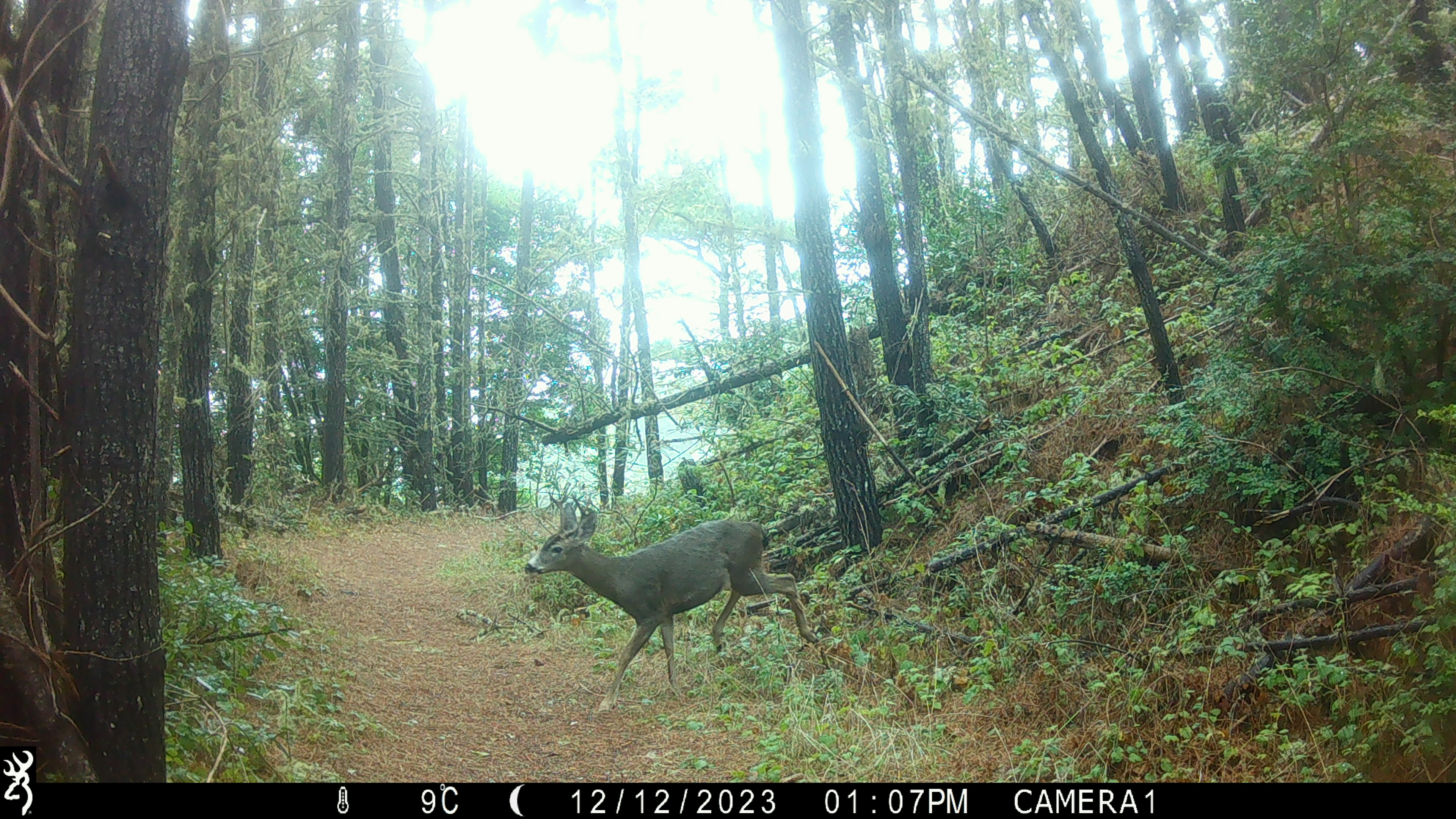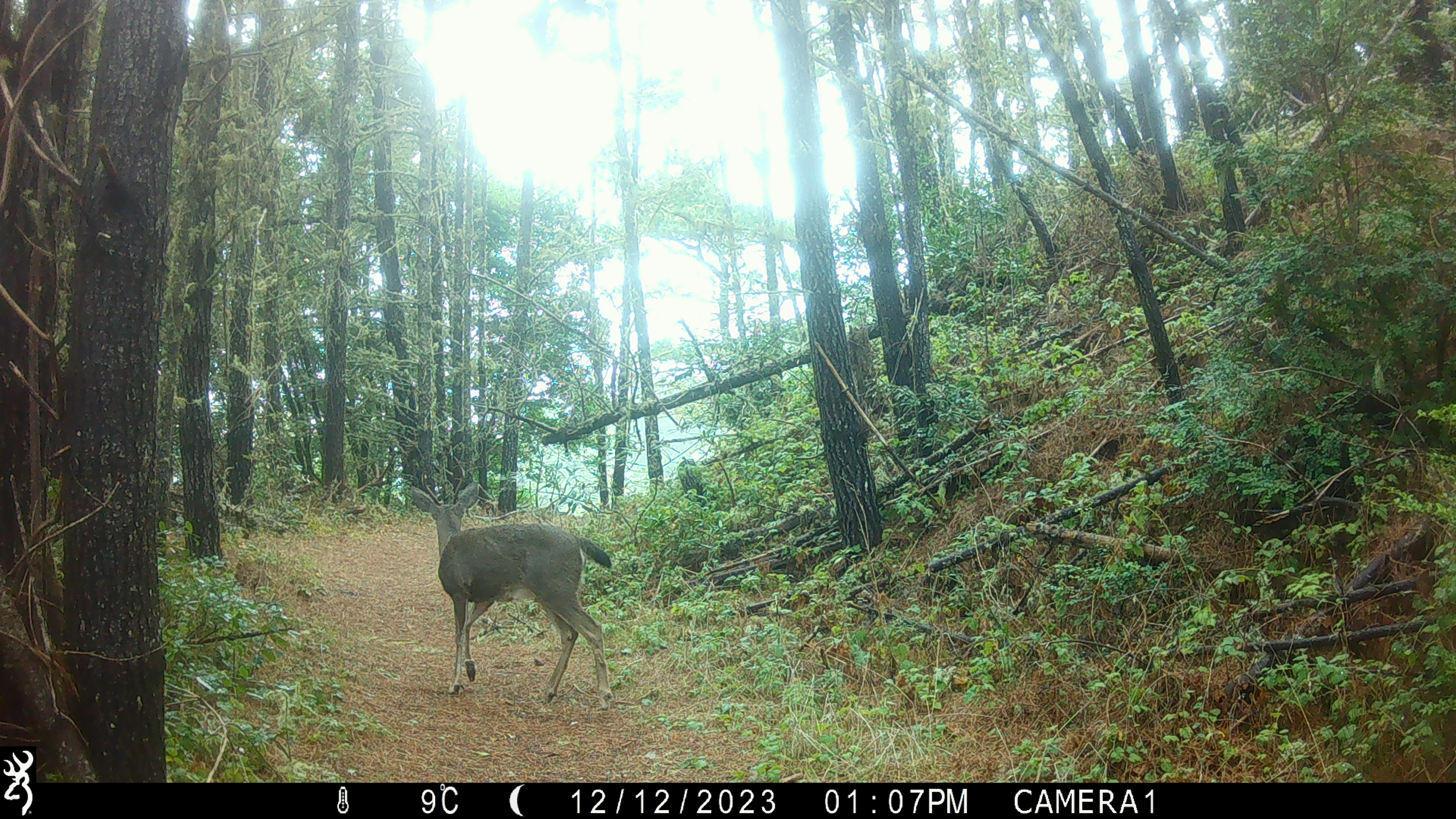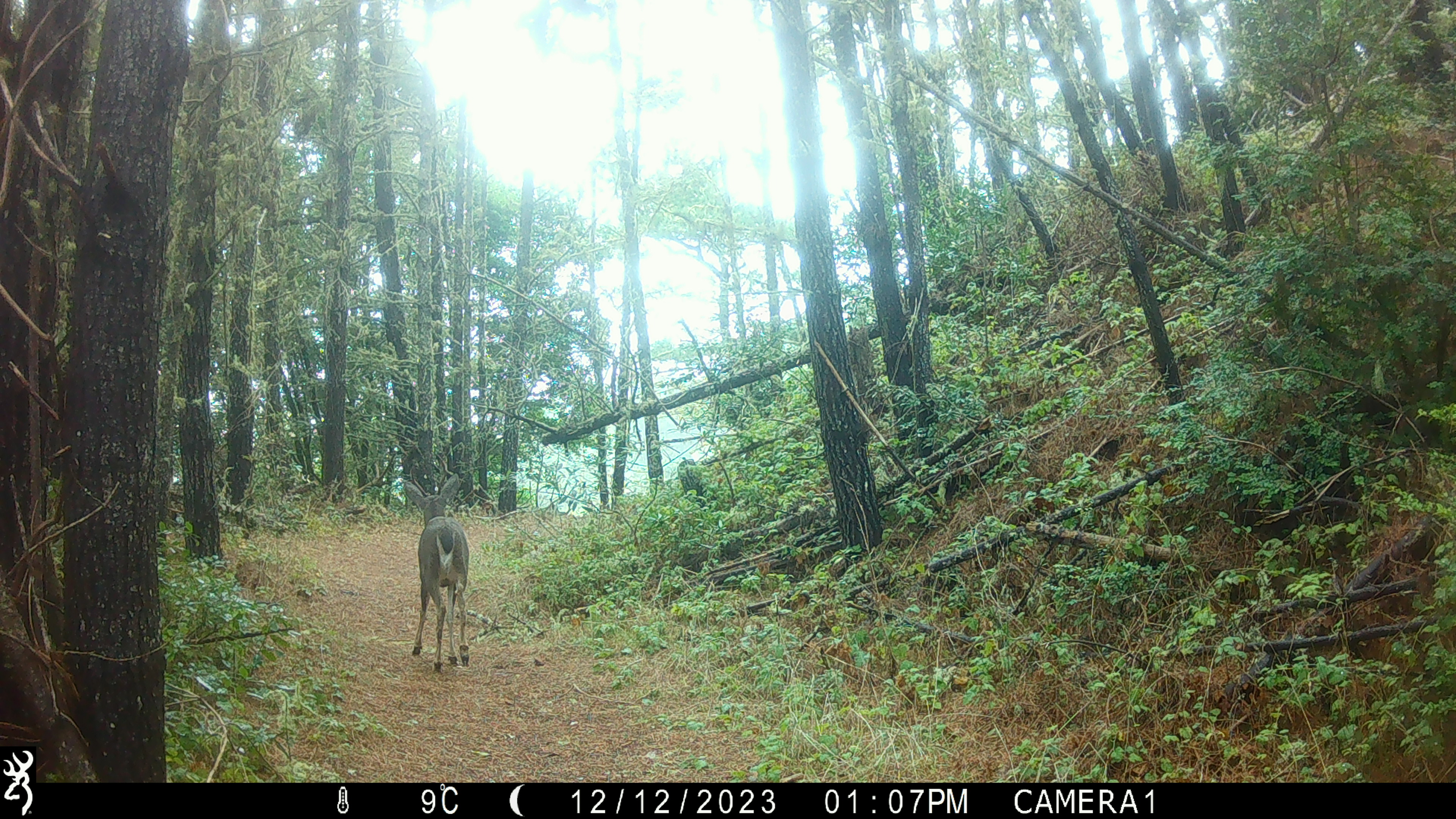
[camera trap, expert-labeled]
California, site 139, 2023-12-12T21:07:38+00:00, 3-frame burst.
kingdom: Animalia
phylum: Chordata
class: Mammalia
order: Artiodactyla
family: Cervidae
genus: Odocoileus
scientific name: Odocoileus hemionus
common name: mule deer